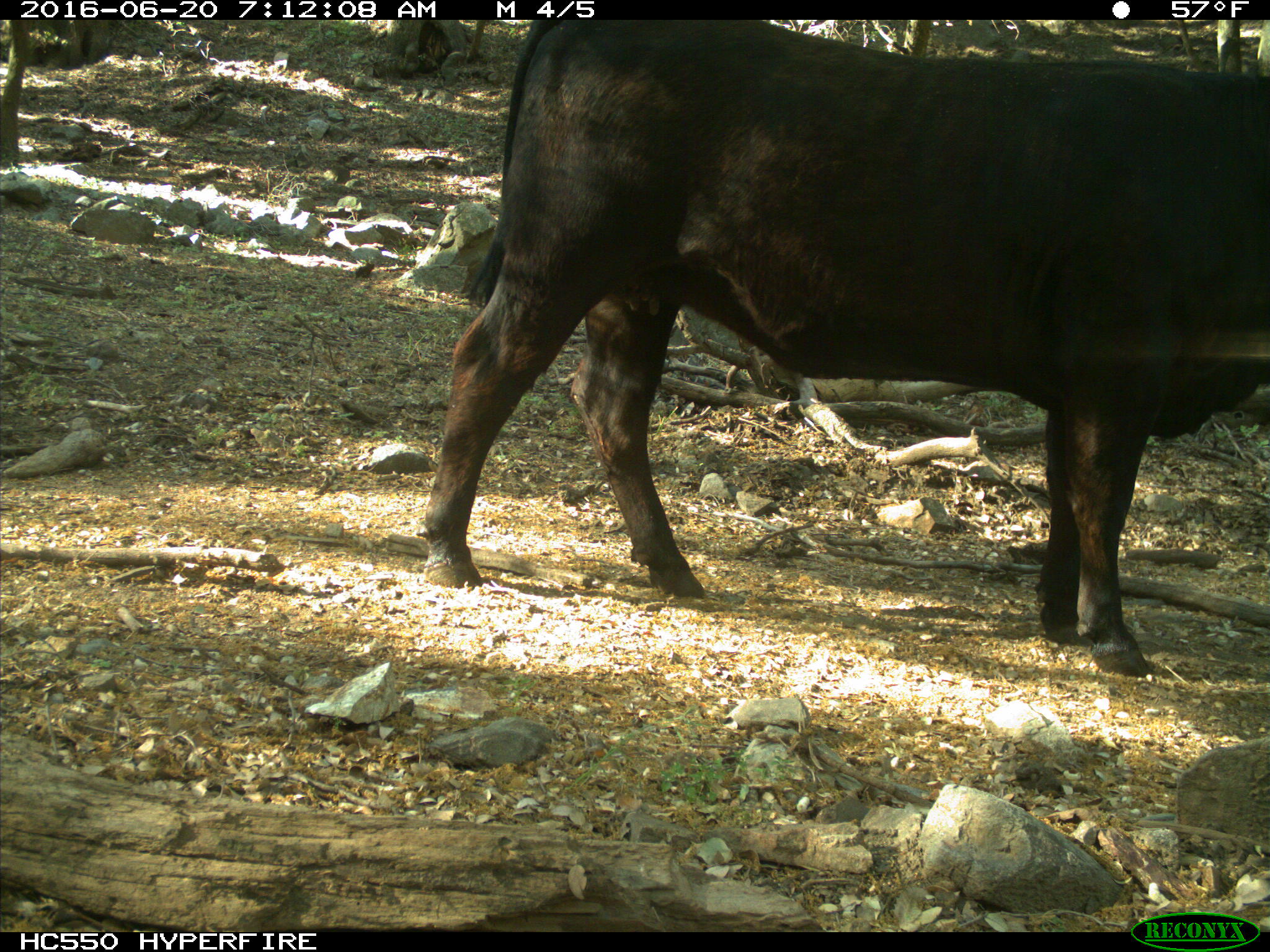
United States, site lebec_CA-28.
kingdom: Animalia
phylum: Chordata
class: Mammalia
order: Artiodactyla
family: Bovidae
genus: Bos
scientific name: Bos taurus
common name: domestic cow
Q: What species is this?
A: Bos taurus (domestic cow).